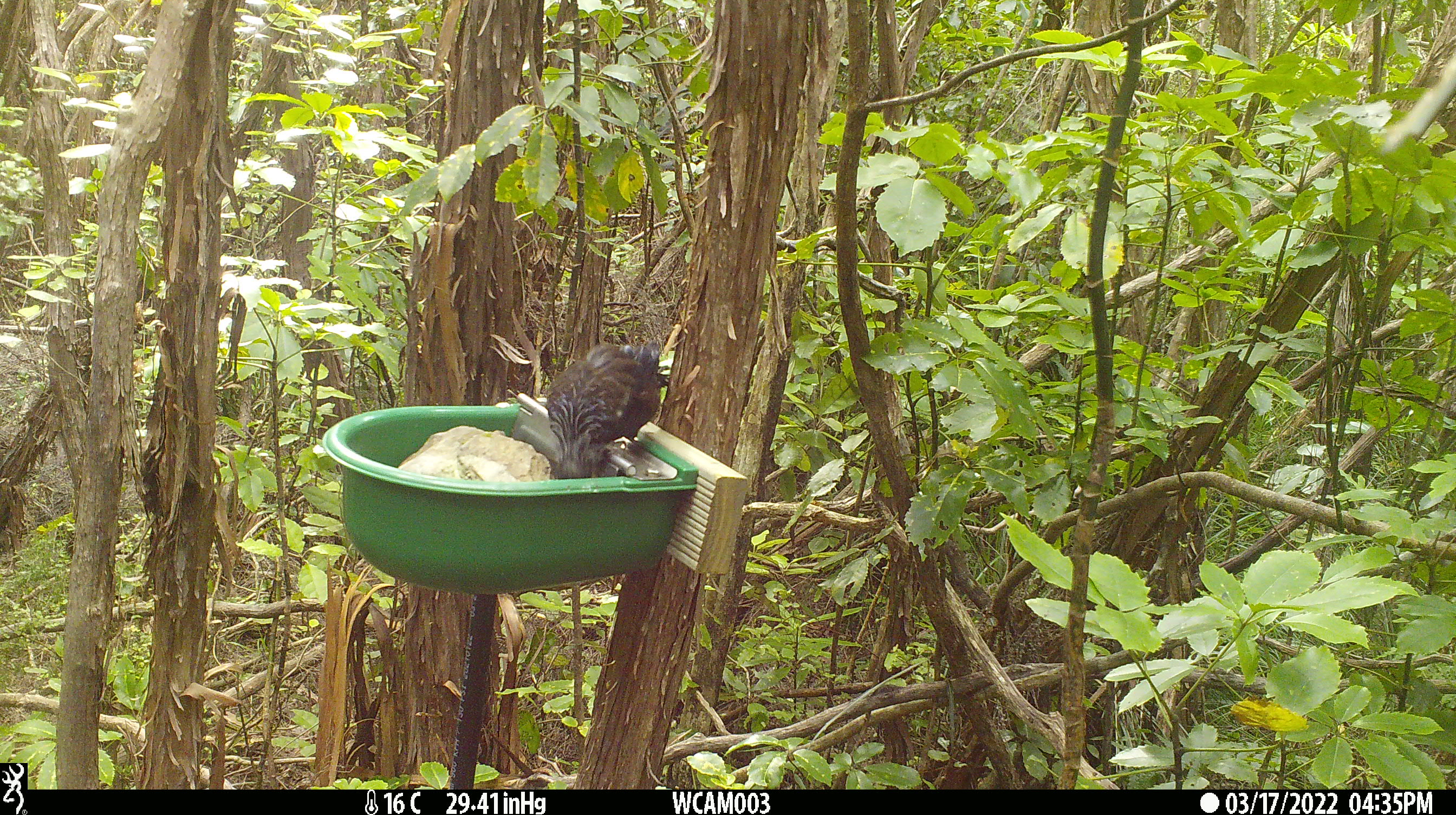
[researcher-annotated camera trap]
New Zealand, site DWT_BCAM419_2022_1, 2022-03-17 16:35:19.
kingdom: Animalia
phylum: Chordata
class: Aves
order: Passeriformes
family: Meliphagidae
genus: Prosthemadera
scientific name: Prosthemadera novaeseelandiae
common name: tui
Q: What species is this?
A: Tui (Prosthemadera novaeseelandiae).